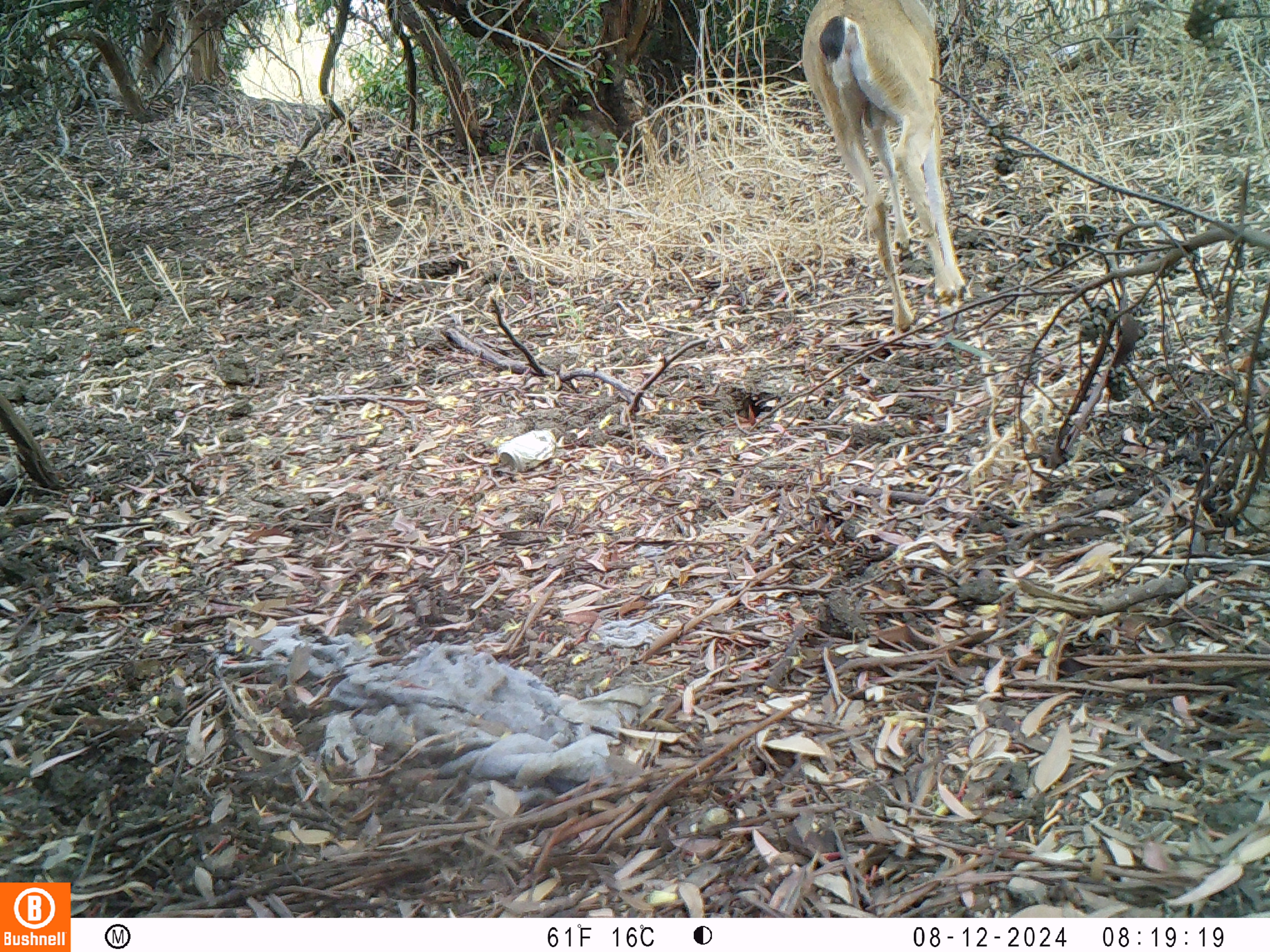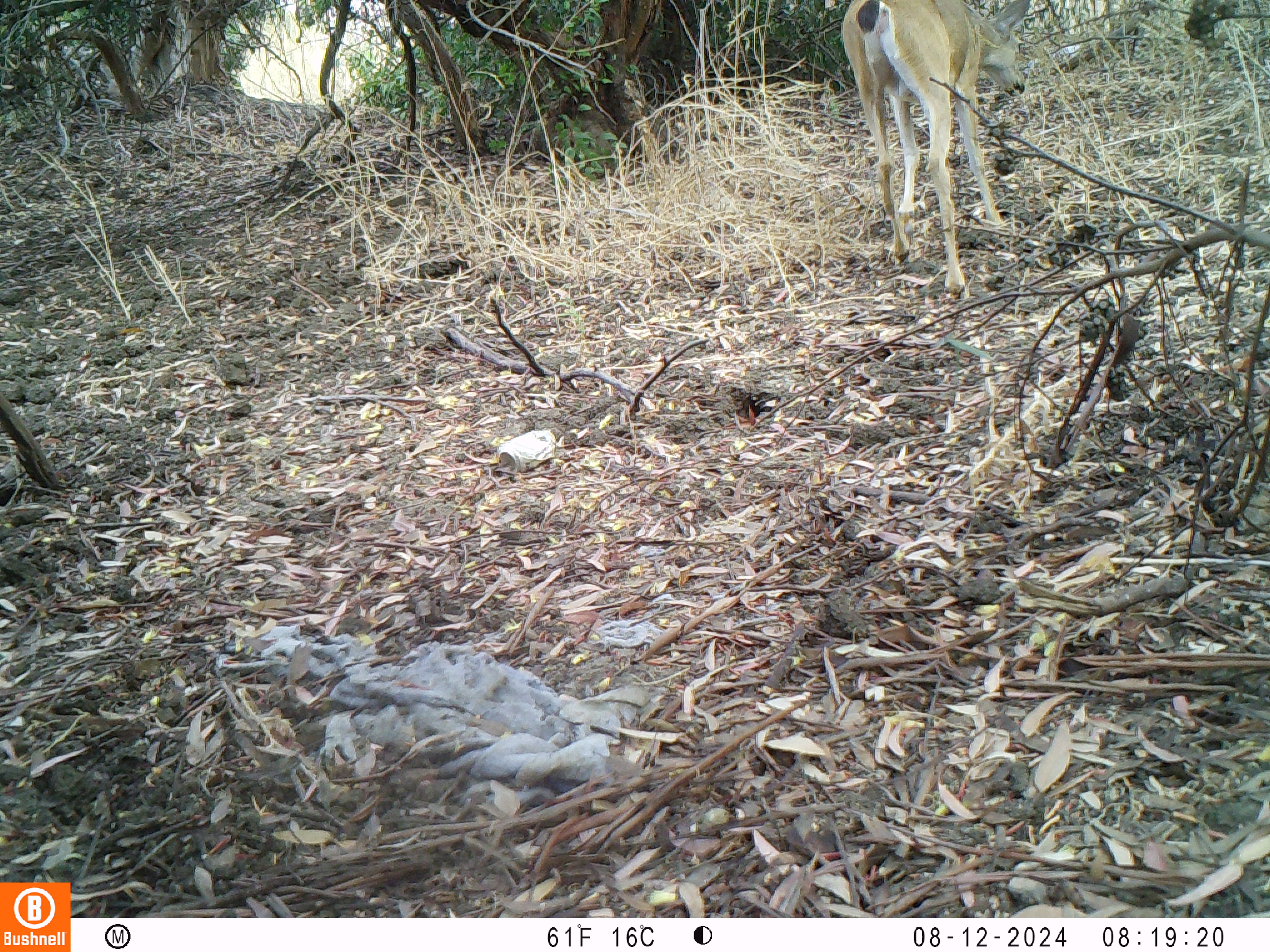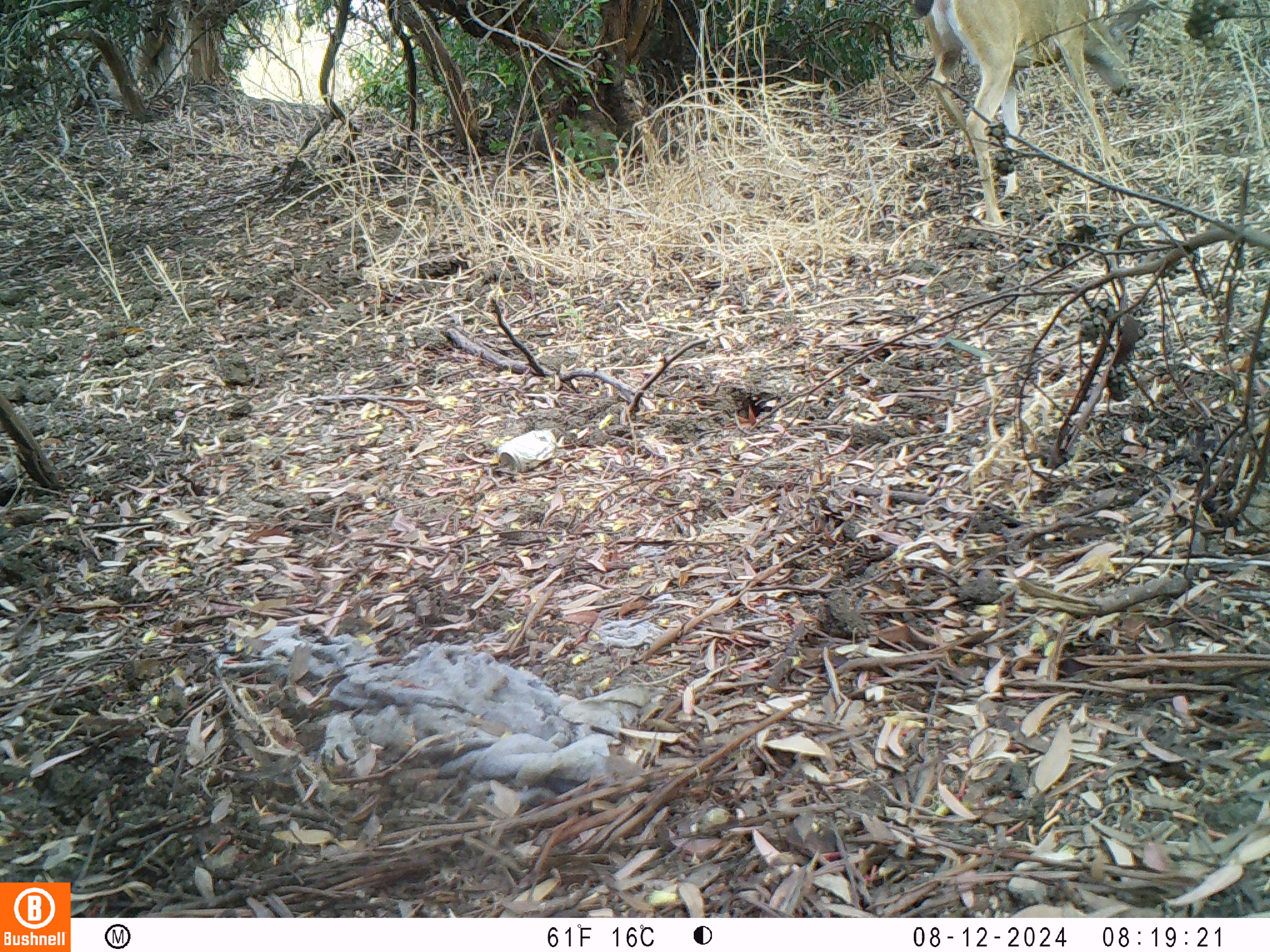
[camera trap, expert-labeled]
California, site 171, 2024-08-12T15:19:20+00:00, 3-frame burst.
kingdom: Animalia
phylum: Chordata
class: Mammalia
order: Artiodactyla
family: Cervidae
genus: Odocoileus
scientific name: Odocoileus hemionus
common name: mule deer